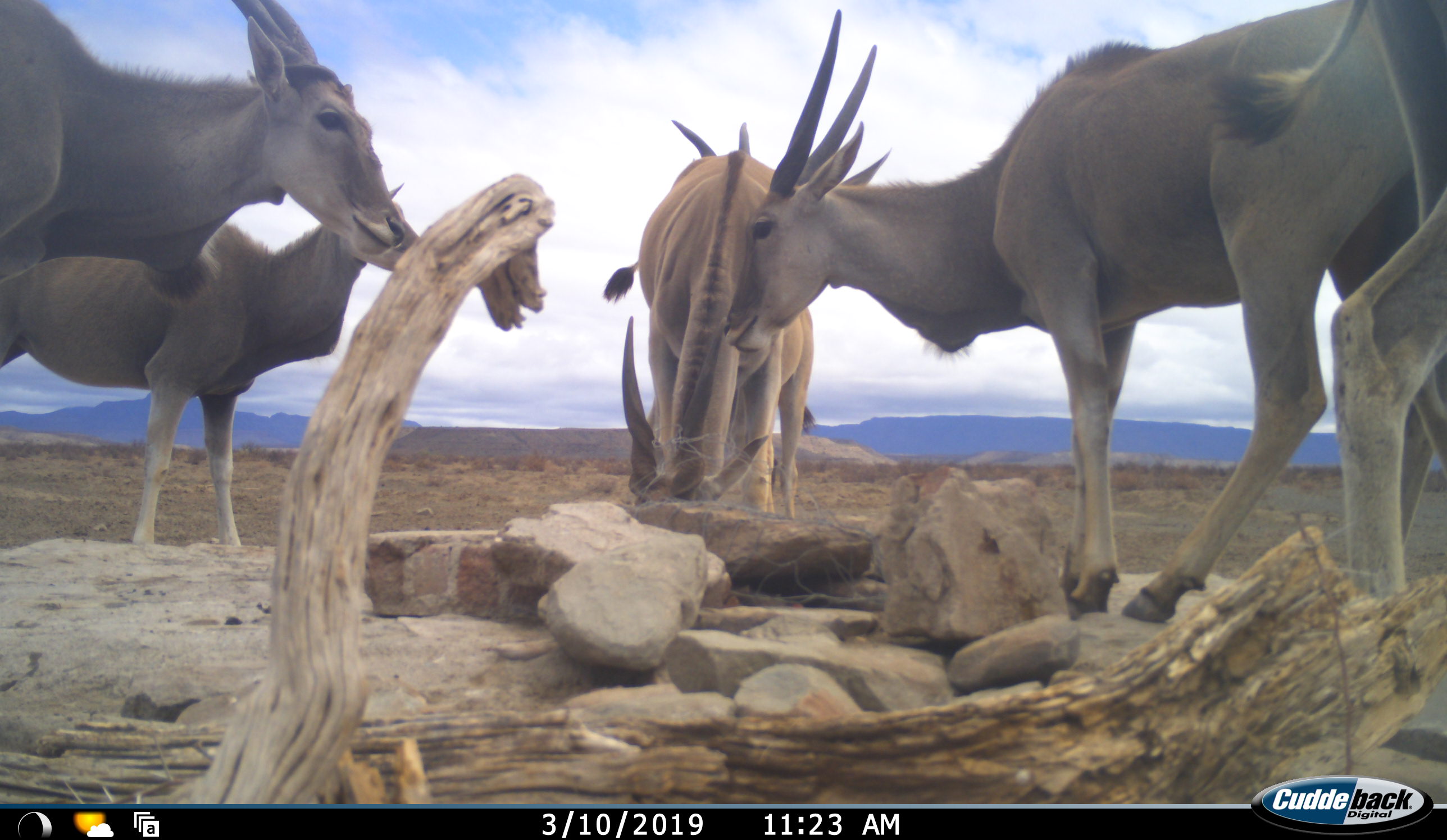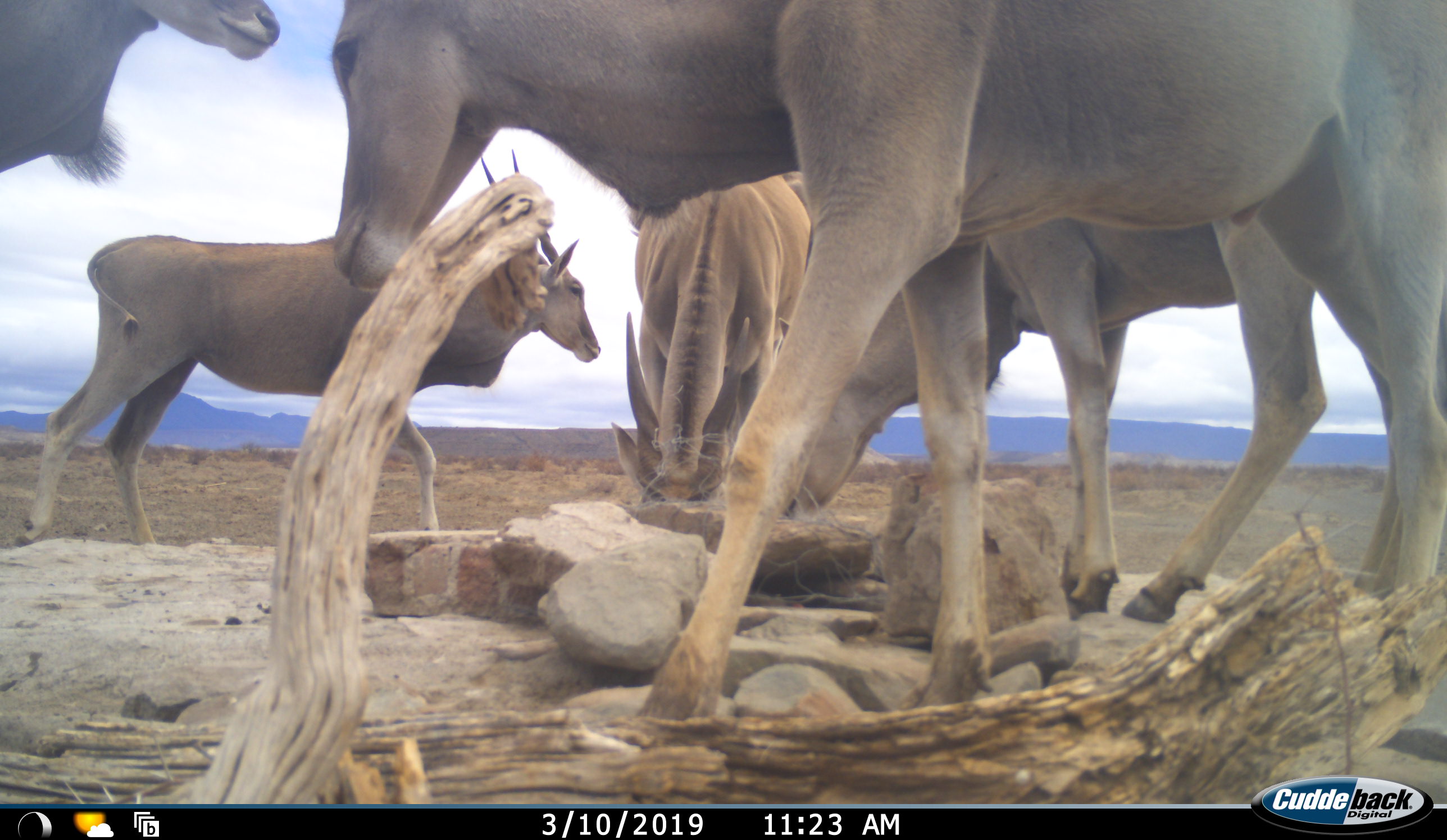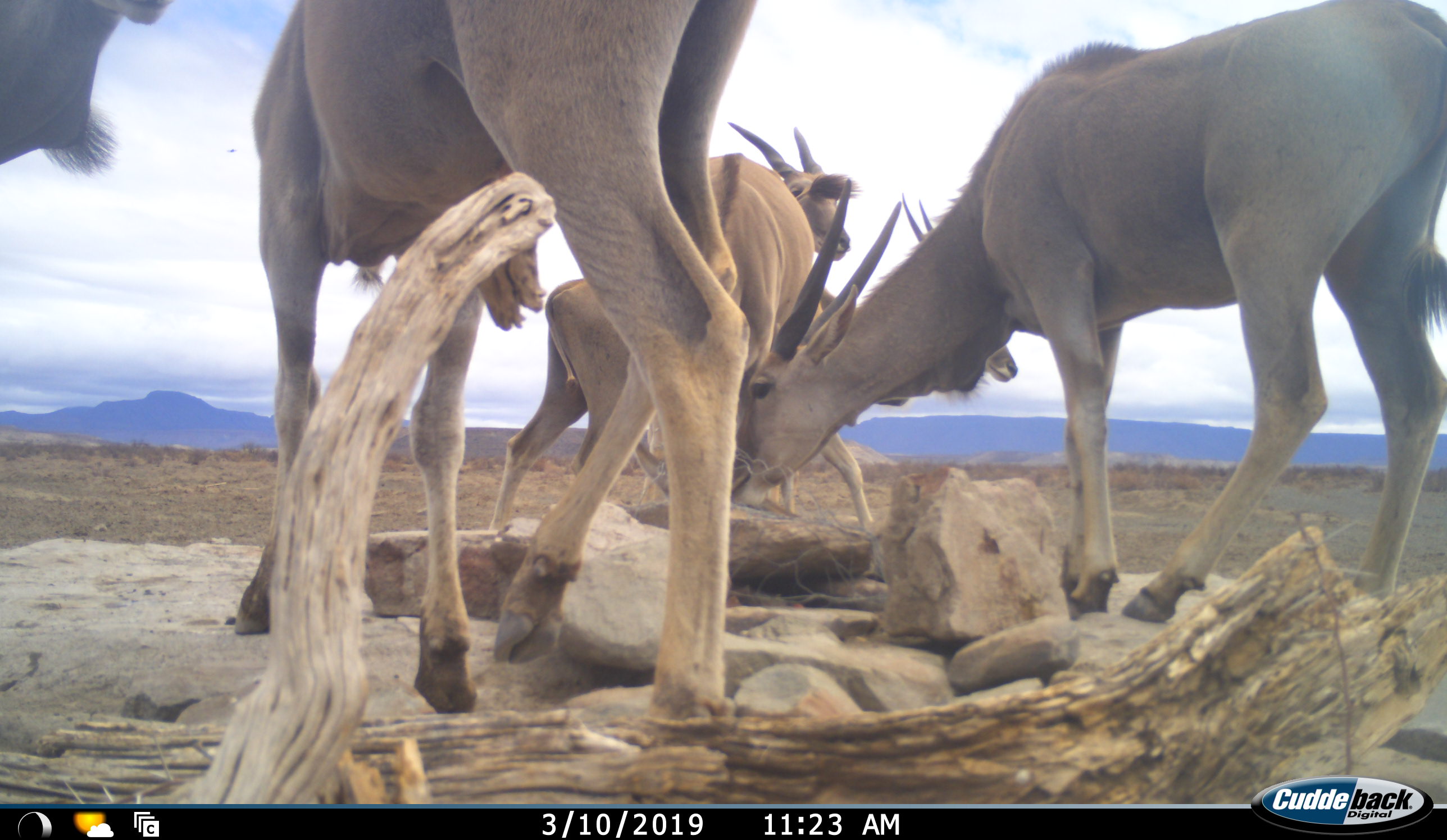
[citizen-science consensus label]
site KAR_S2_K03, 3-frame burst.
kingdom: Animalia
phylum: Chordata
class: Mammalia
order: Artiodactyla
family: Bovidae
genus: Tragelaphus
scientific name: Tragelaphus oryx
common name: eland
Eland (Tragelaphus oryx), count 5. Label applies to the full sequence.